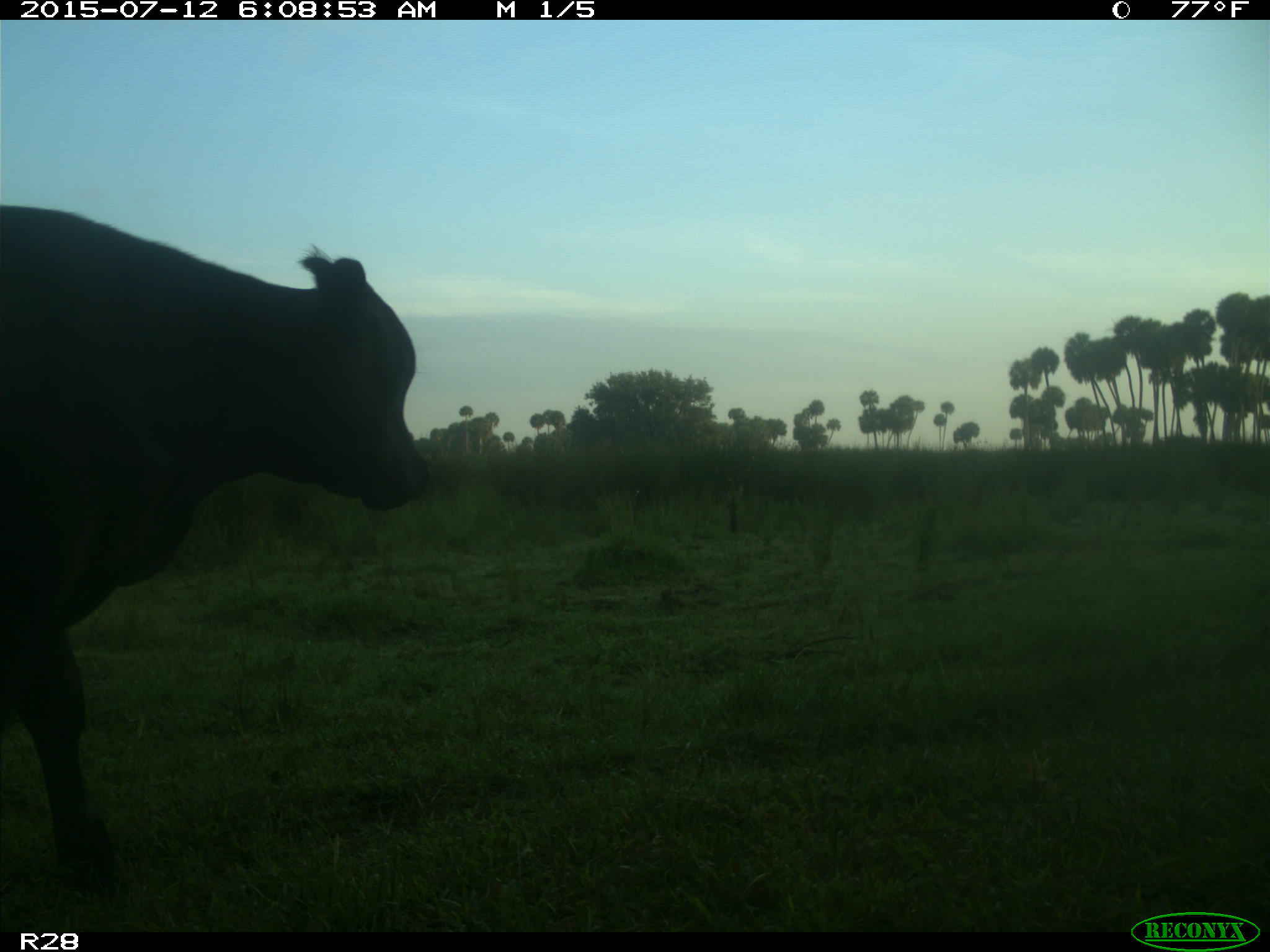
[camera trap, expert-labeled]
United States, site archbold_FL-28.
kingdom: Animalia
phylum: Chordata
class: Mammalia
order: Artiodactyla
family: Bovidae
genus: Bos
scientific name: Bos taurus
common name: domestic cow